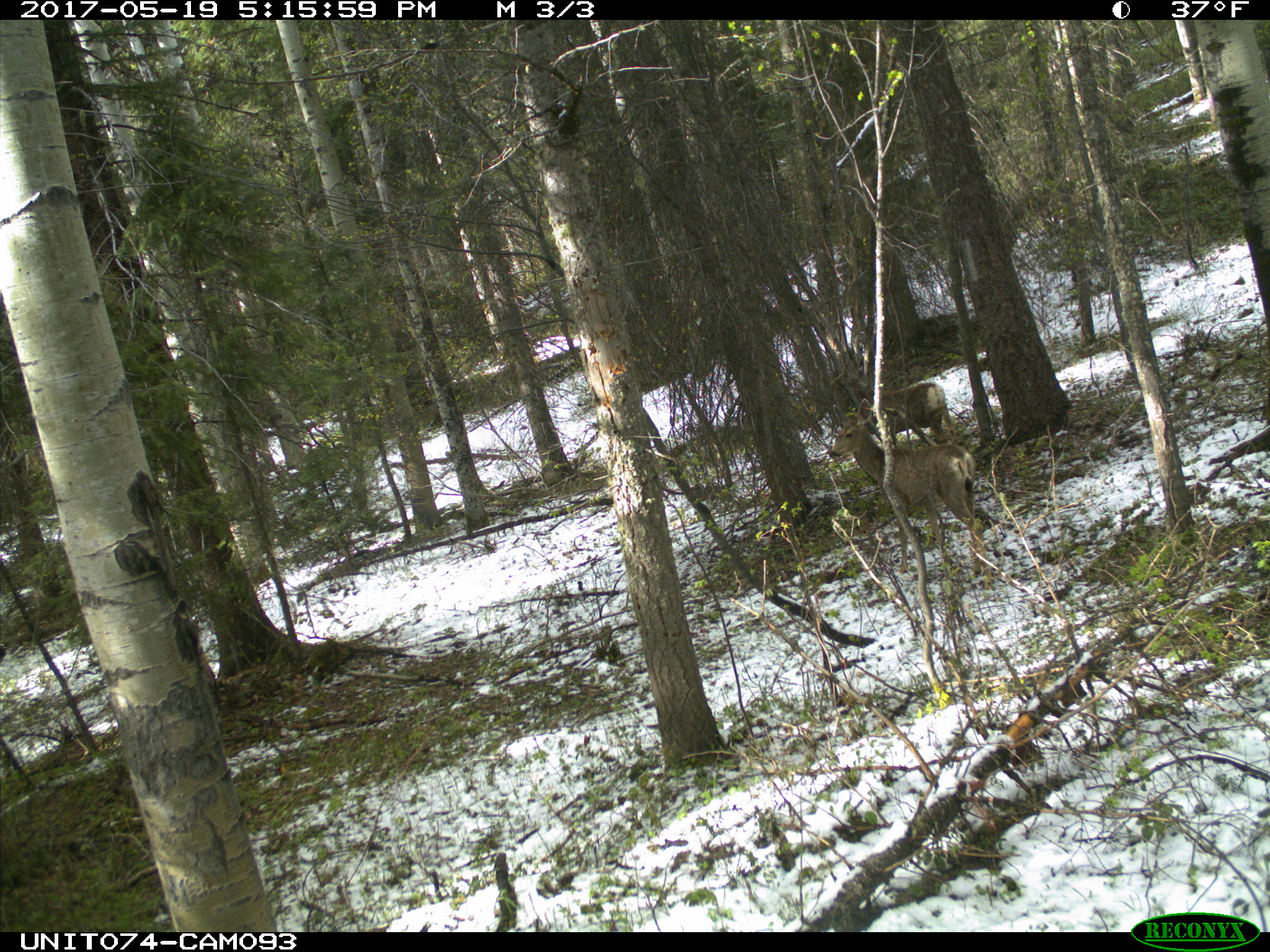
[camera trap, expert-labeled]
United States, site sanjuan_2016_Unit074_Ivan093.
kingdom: Animalia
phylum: Chordata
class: Mammalia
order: Artiodactyla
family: Cervidae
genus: Odocoileus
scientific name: Odocoileus hemionus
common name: mule deer